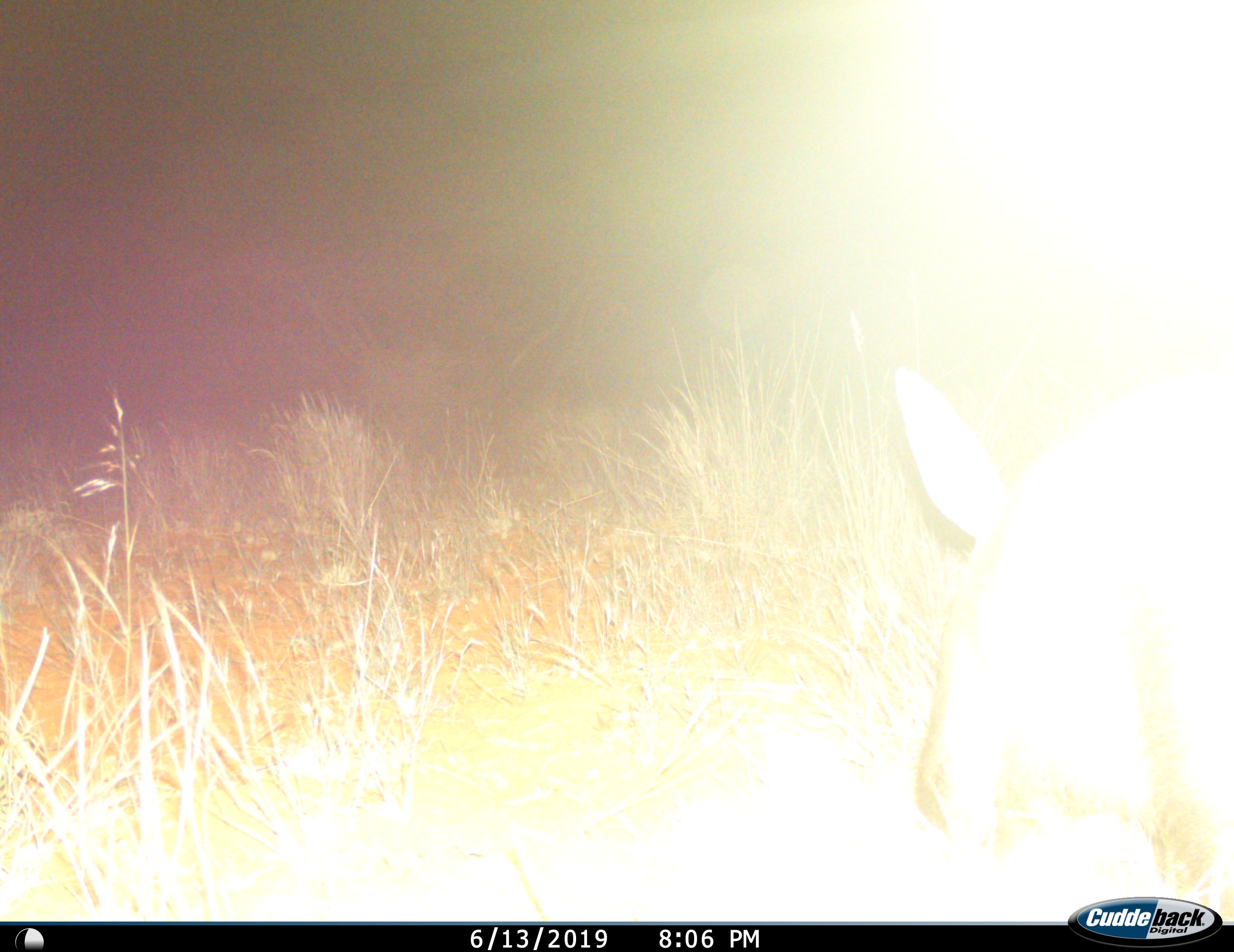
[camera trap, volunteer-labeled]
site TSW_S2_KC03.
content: unidentified animal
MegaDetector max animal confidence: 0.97